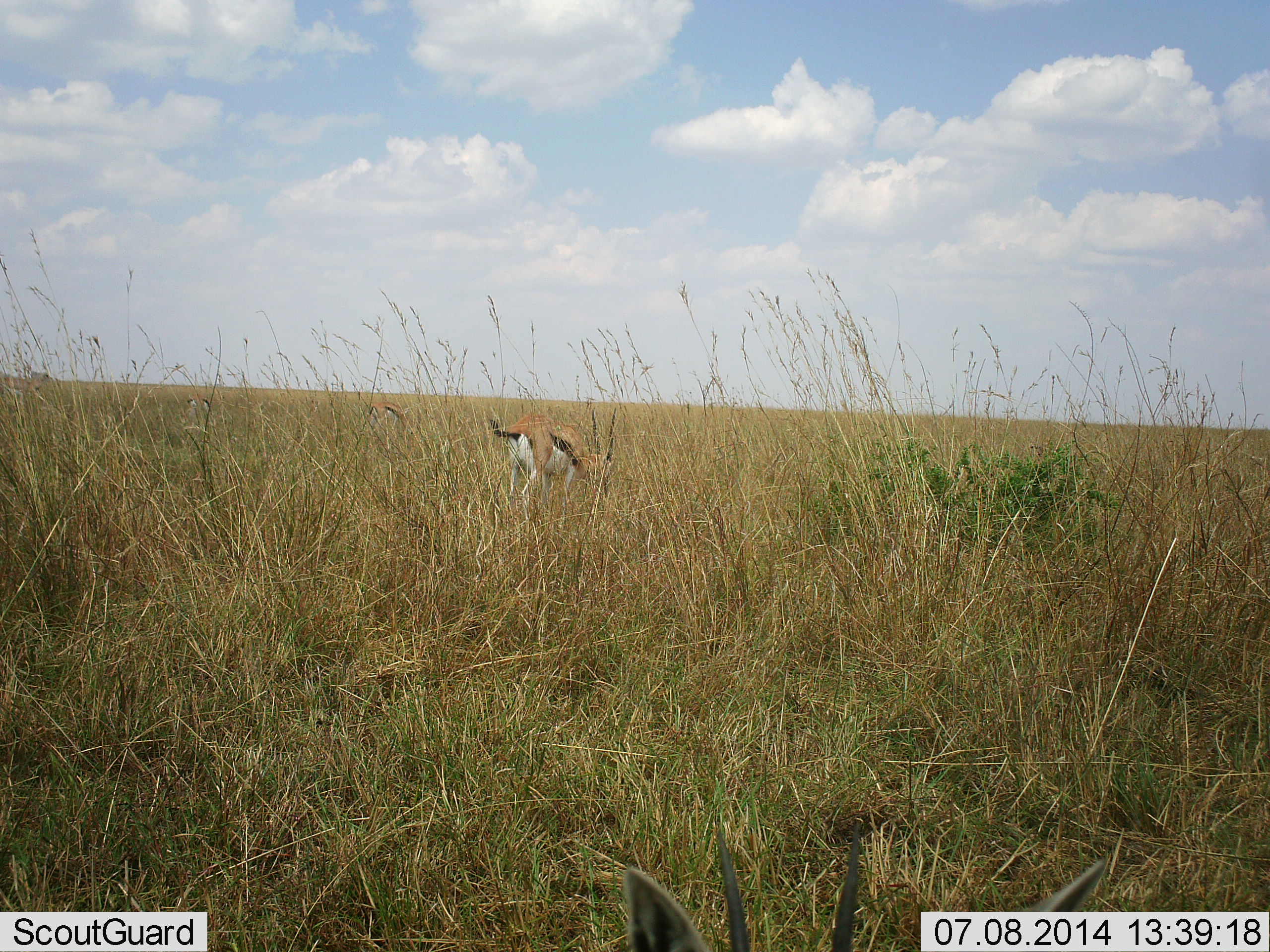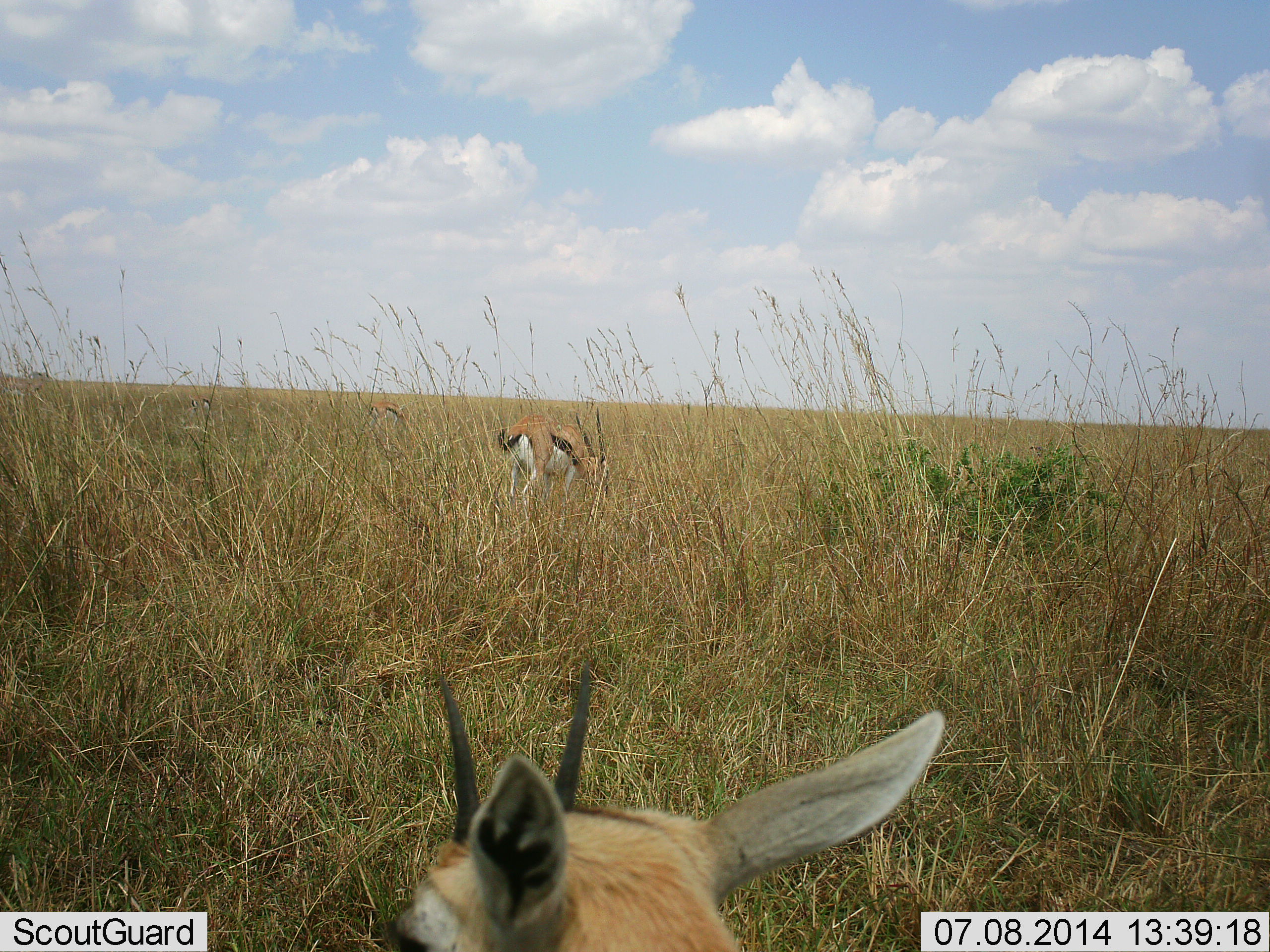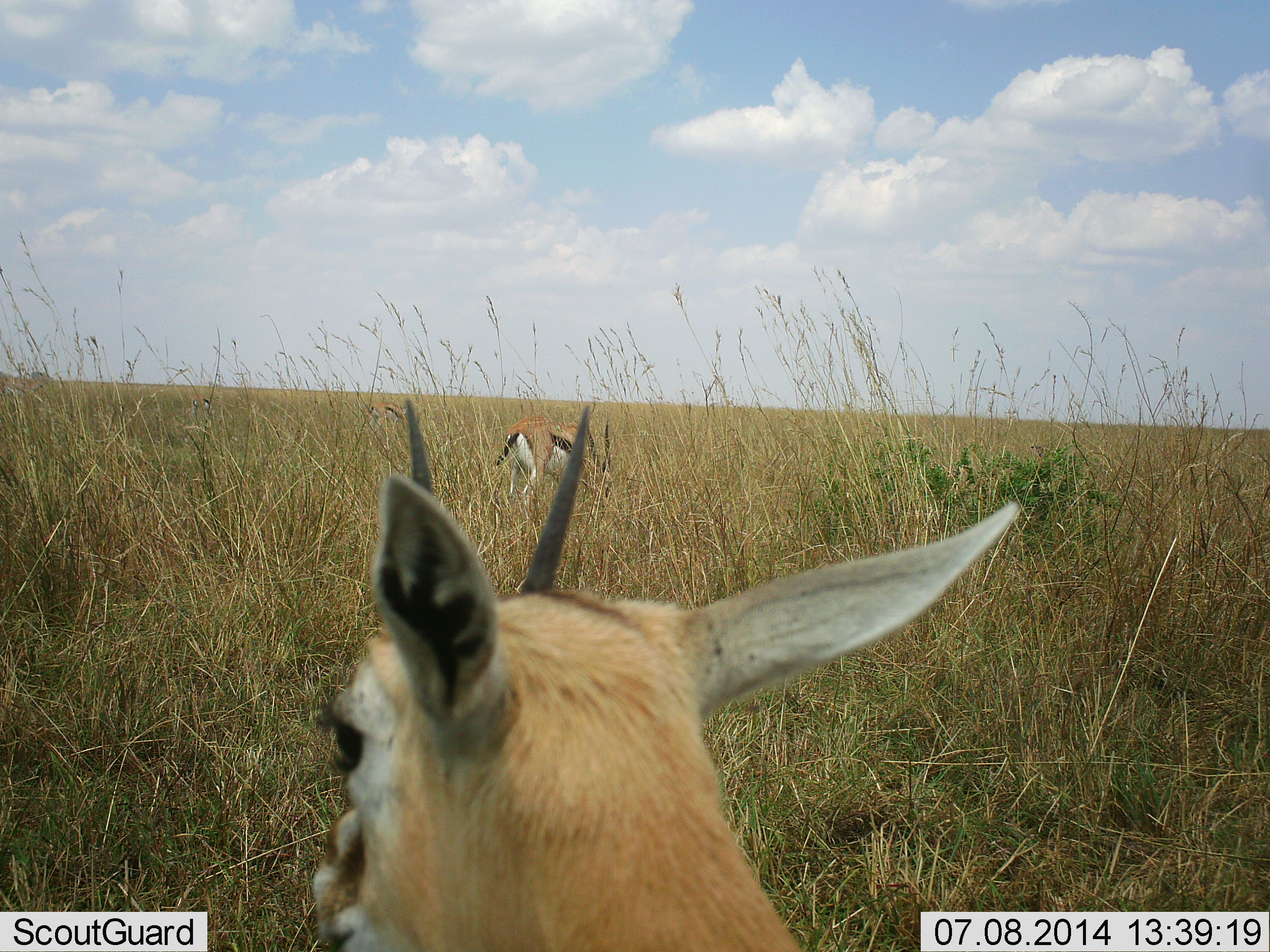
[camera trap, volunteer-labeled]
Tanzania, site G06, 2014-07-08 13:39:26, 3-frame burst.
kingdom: Animalia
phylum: Chordata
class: Mammalia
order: Artiodactyla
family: Bovidae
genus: Eudorcas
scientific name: Eudorcas thomsonii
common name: thomson's gazelle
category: gazellethomsons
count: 2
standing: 70%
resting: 10%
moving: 10%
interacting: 0%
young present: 0%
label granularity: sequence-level